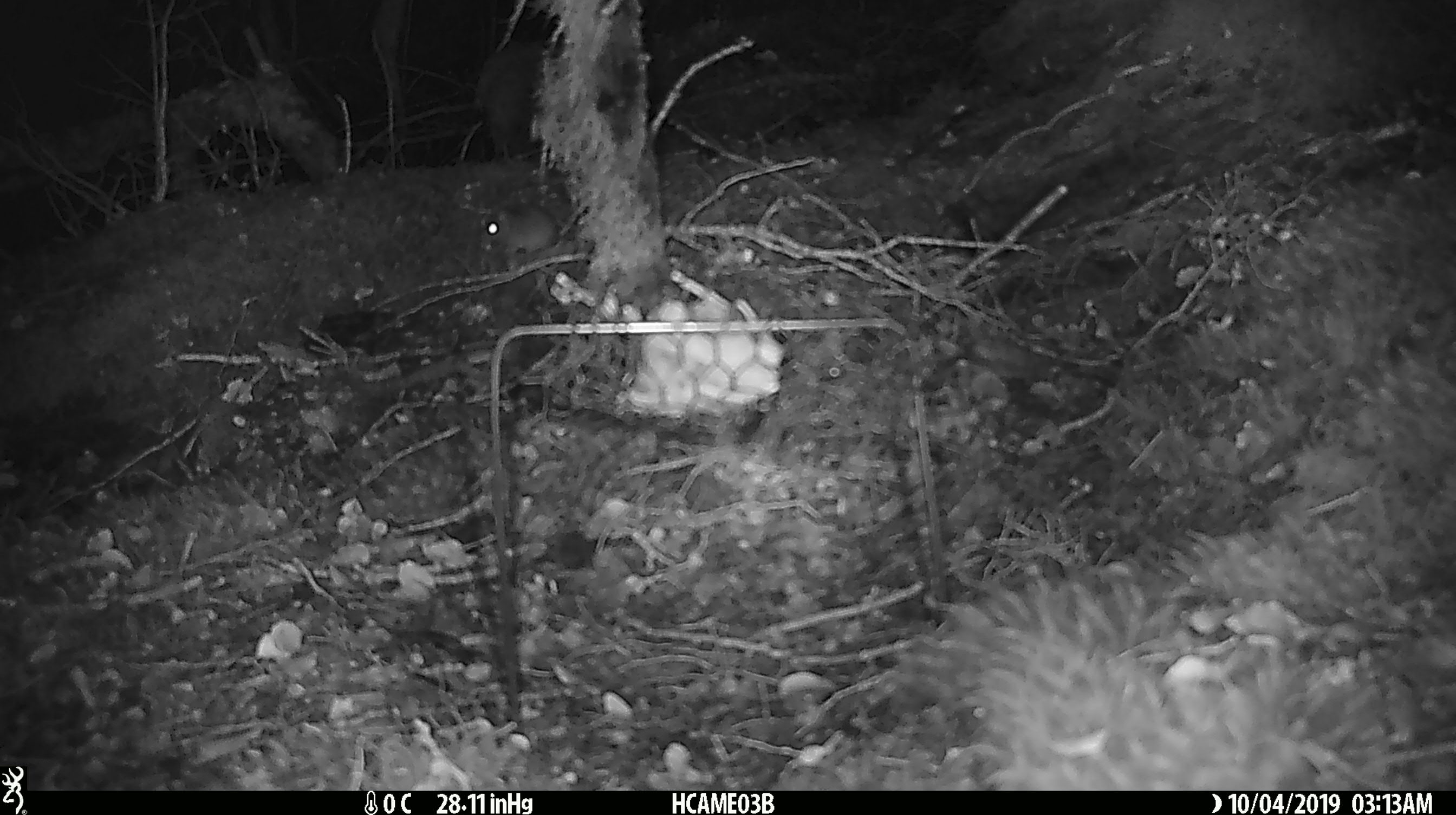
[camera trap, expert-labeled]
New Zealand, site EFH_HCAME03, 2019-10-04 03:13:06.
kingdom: Animalia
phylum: Chordata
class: Mammalia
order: Rodentia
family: Muridae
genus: Mus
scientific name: Mus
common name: mouse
Mouse (Mus).